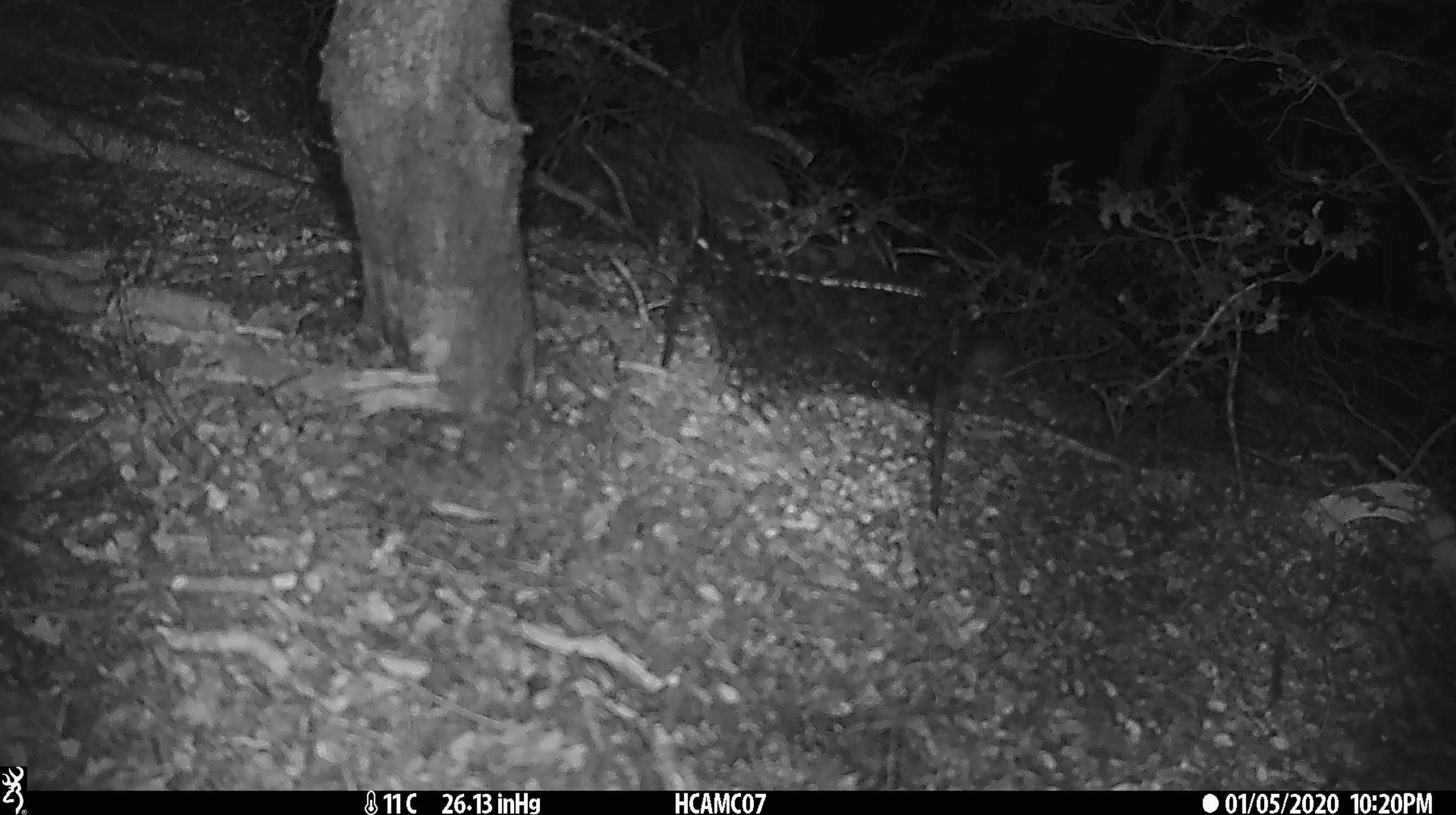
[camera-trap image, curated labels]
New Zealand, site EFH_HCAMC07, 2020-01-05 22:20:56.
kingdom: Animalia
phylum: Chordata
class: Mammalia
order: Rodentia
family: Muridae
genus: Mus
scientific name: Mus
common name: mouse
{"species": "mouse (Mus)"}